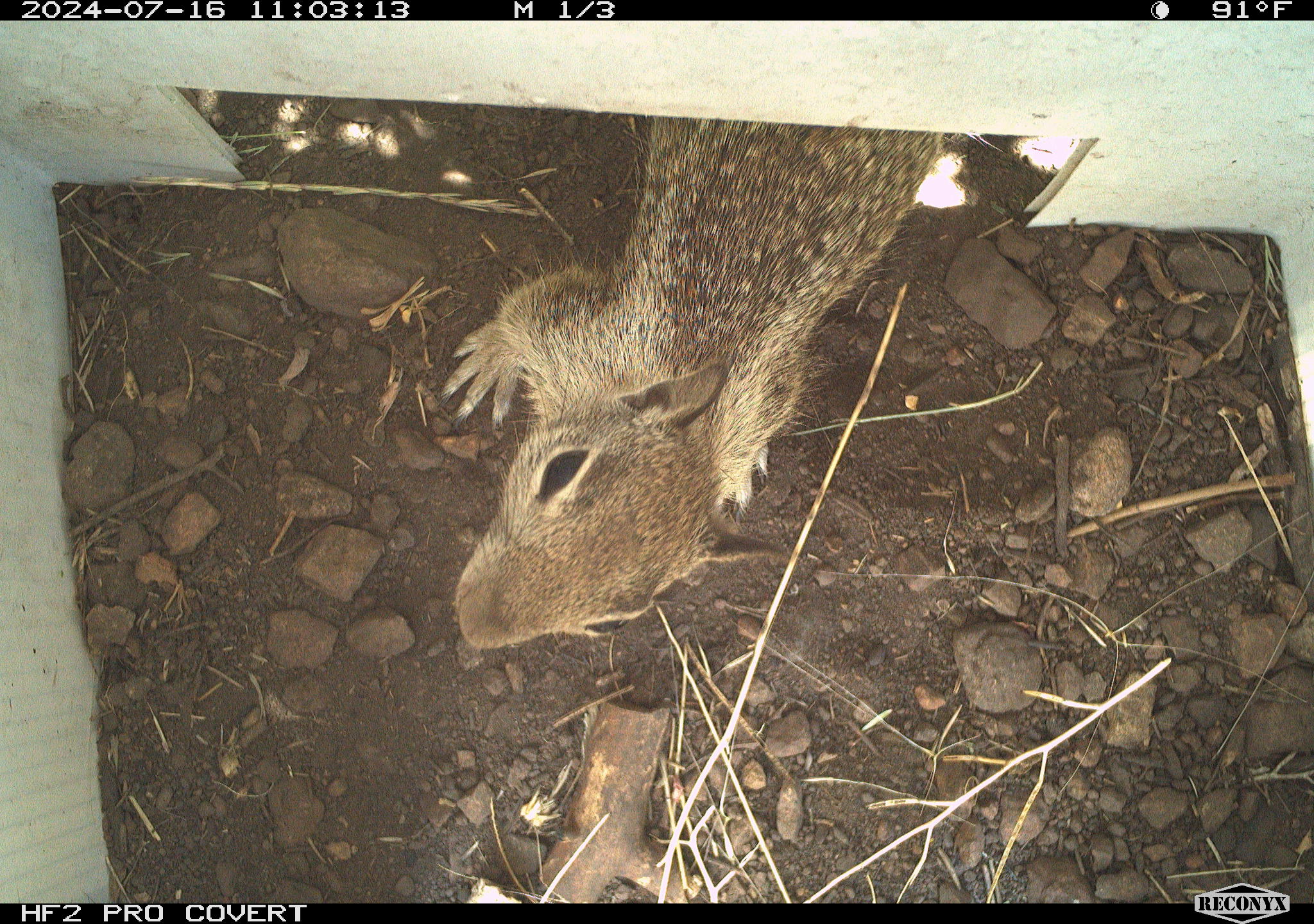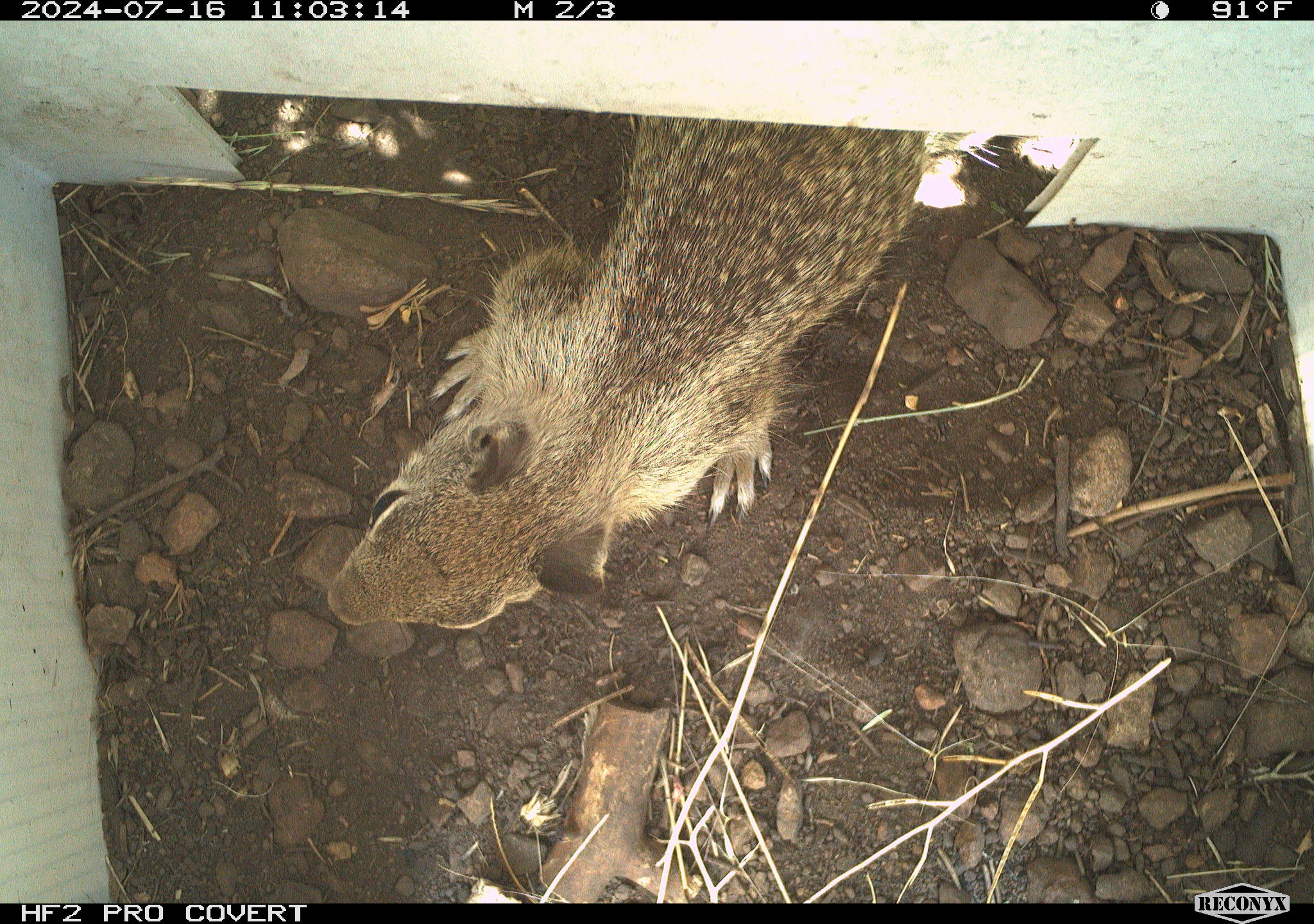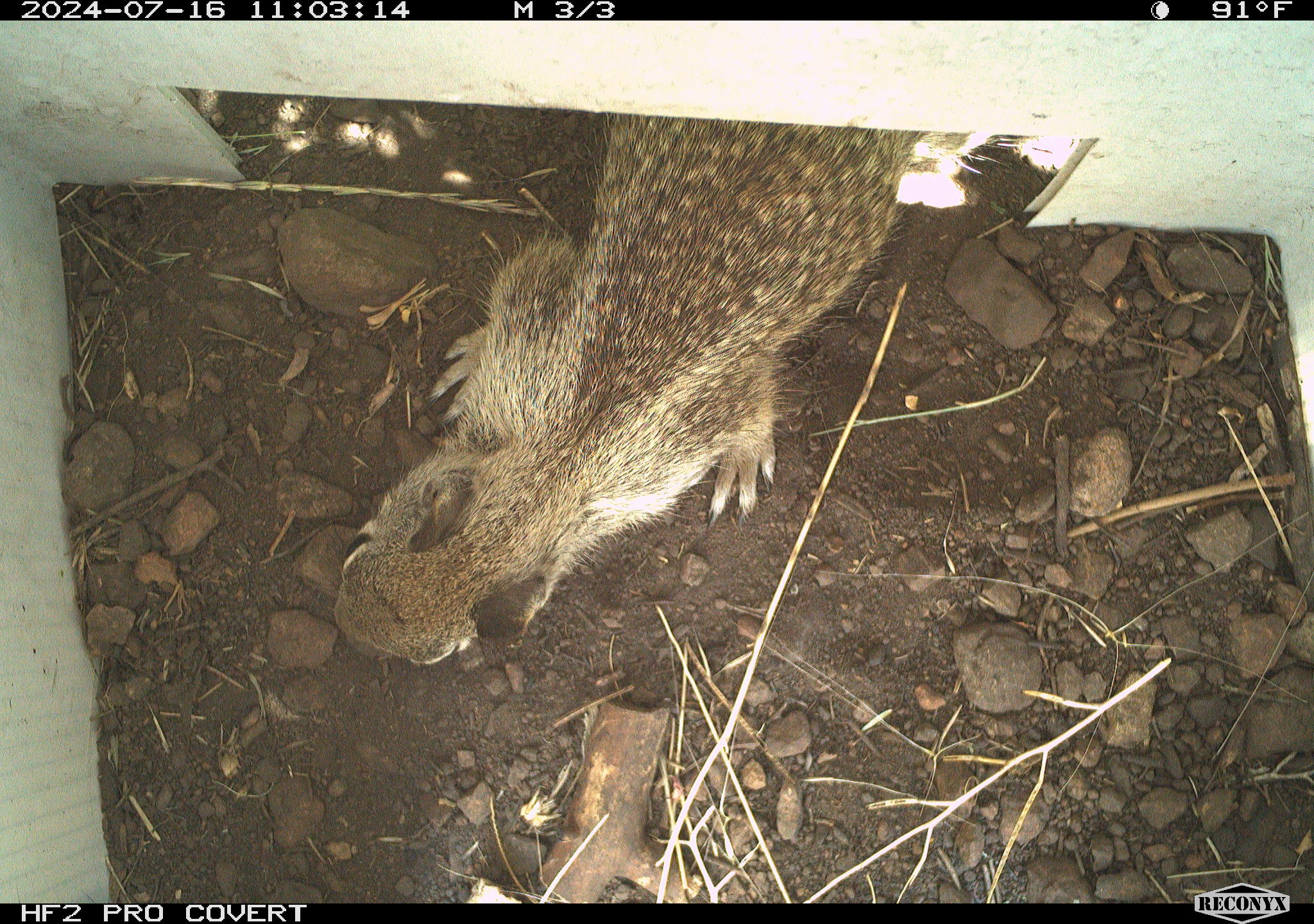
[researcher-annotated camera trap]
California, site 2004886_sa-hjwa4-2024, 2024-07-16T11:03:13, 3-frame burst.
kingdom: Animalia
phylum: Chordata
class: Mammalia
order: Rodentia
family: Sciuridae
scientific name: Sciuridae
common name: squirrels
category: sciuridae family